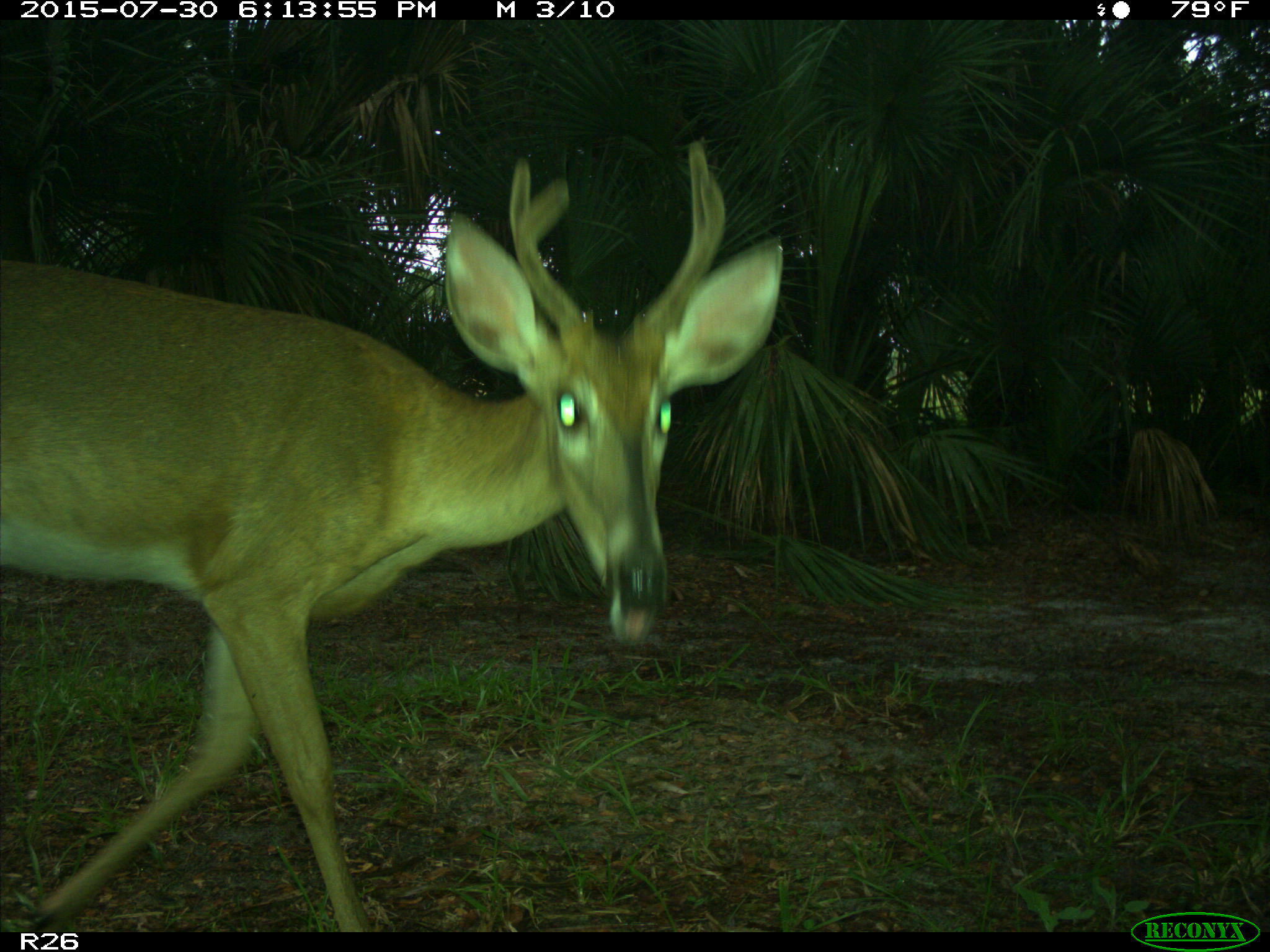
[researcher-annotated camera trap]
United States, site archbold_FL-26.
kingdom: Animalia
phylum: Chordata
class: Mammalia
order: Artiodactyla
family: Cervidae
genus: Odocoileus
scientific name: Odocoileus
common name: deer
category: unidentified deer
Unidentified deer (deer) (Odocoileus).